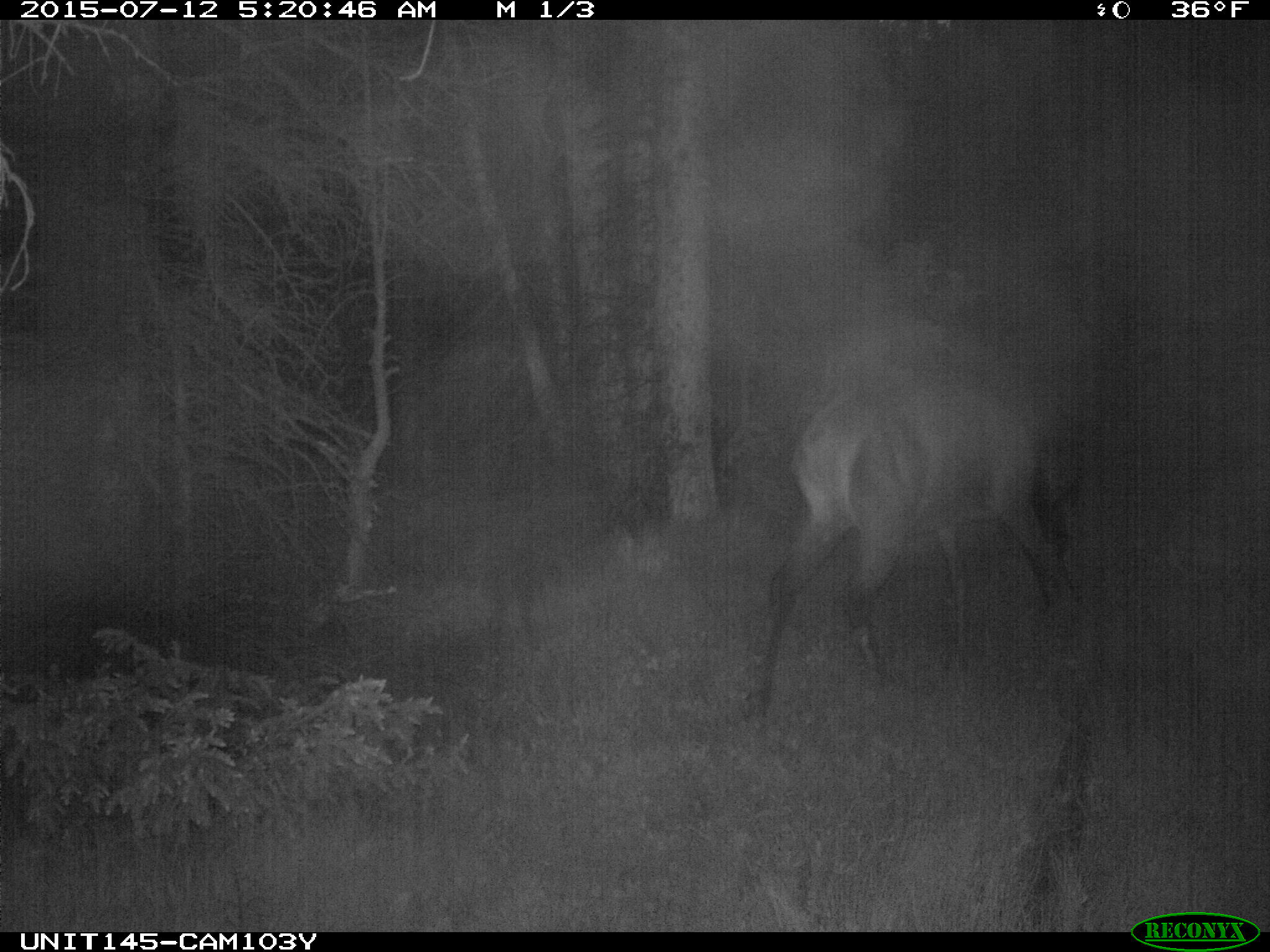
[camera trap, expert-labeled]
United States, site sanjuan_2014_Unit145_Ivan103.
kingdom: Animalia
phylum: Chordata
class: Mammalia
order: Artiodactyla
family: Cervidae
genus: Cervus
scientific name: Cervus elaphus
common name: red deer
Cervus elaphus (red deer).